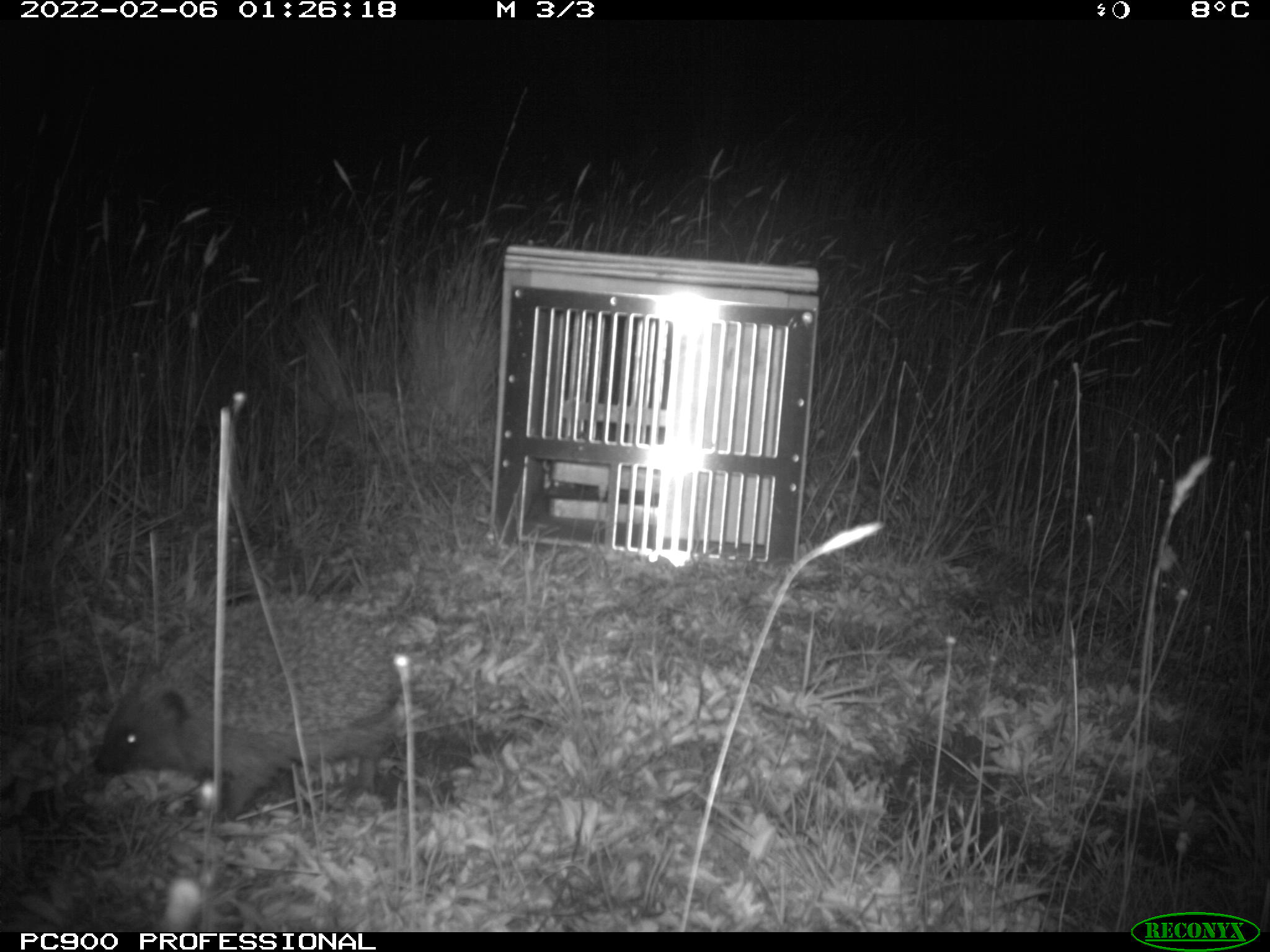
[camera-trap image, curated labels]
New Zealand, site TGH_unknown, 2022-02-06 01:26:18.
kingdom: Animalia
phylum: Chordata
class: Mammalia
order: Eulipotyphla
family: Erinaceidae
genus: Erinaceus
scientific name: Erinaceus europaeus europaeus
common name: european hedgehog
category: hedgehog